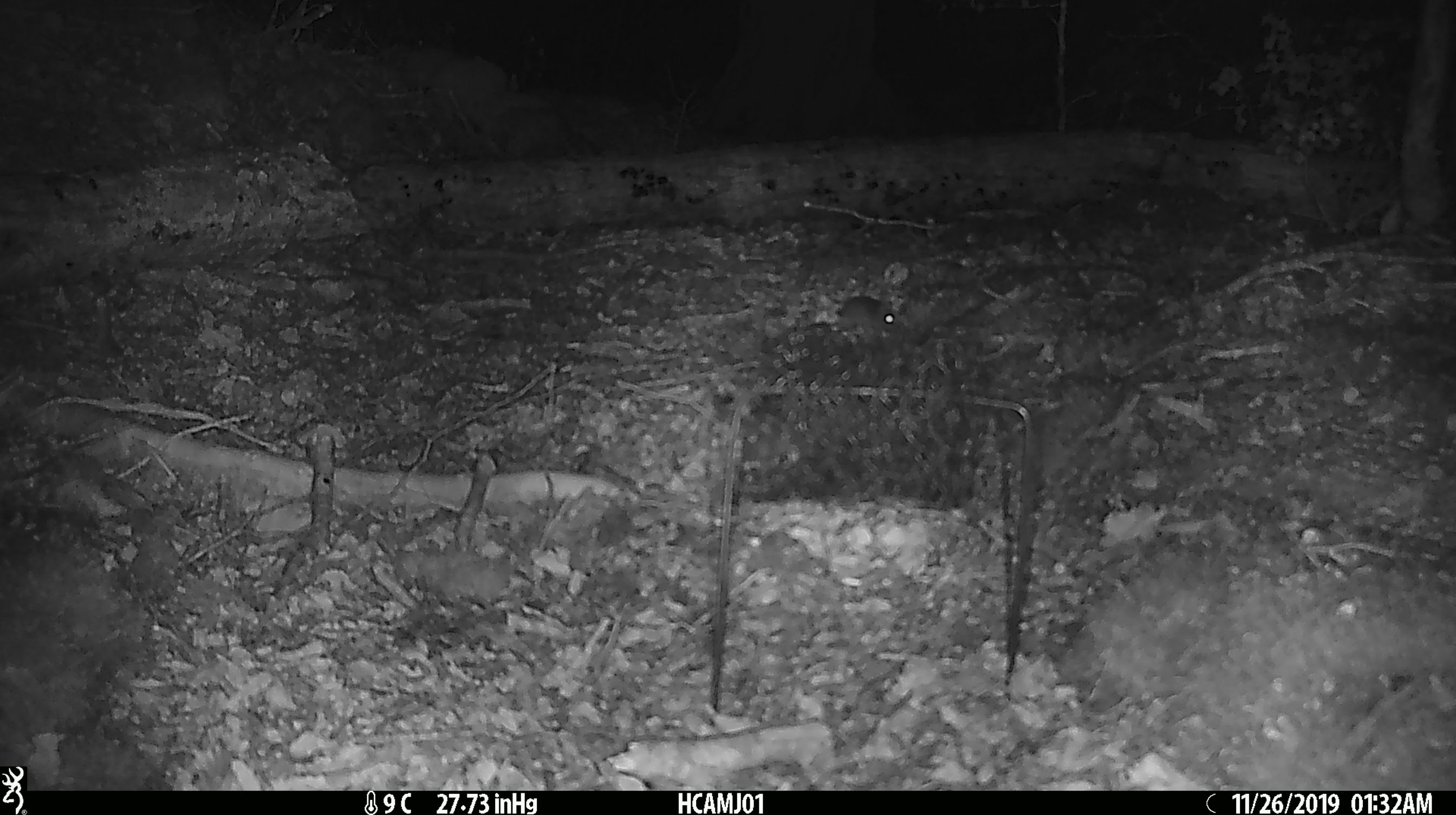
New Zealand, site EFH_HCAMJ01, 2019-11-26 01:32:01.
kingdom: Animalia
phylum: Chordata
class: Mammalia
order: Rodentia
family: Muridae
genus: Mus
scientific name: Mus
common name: mouse